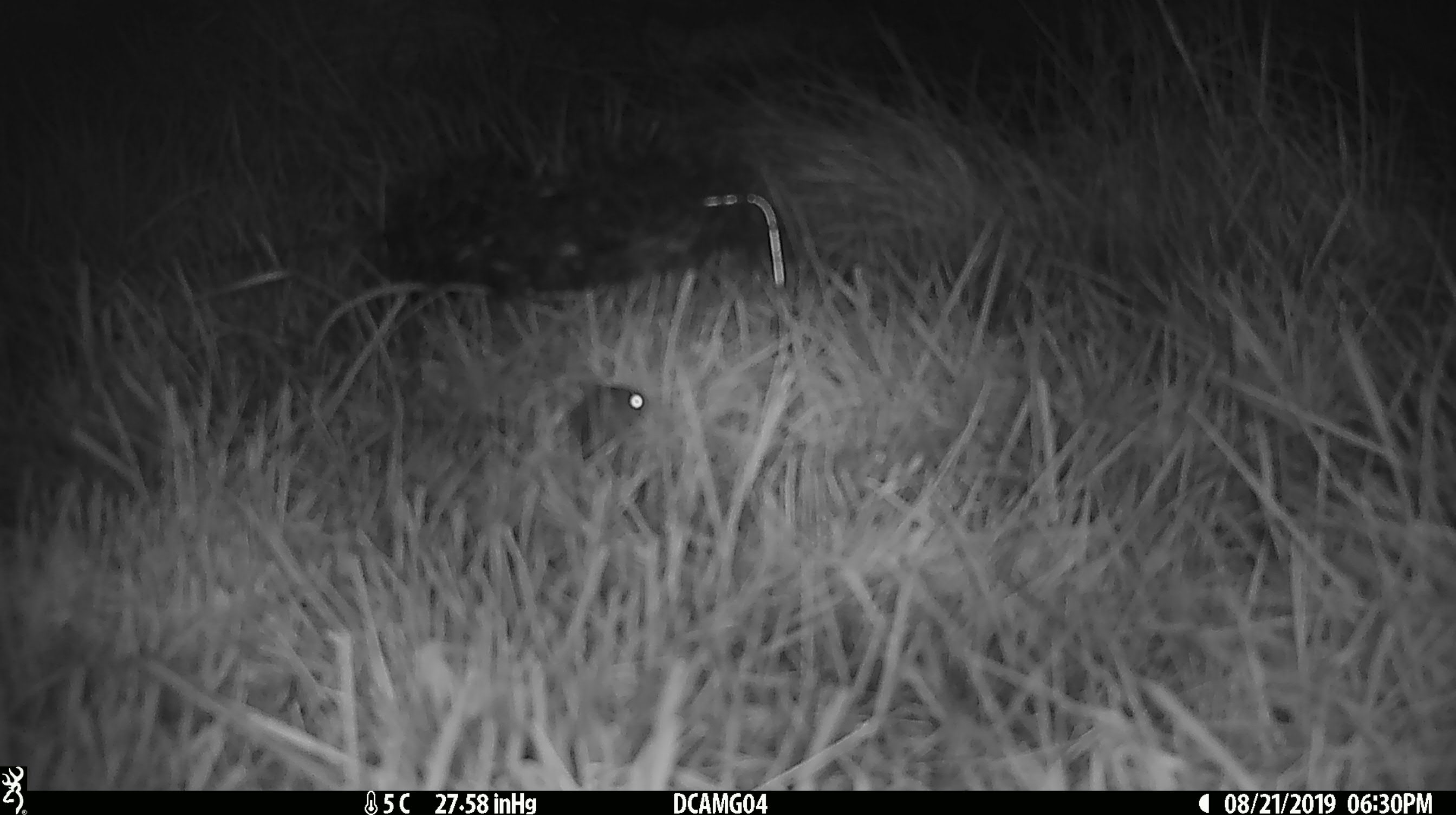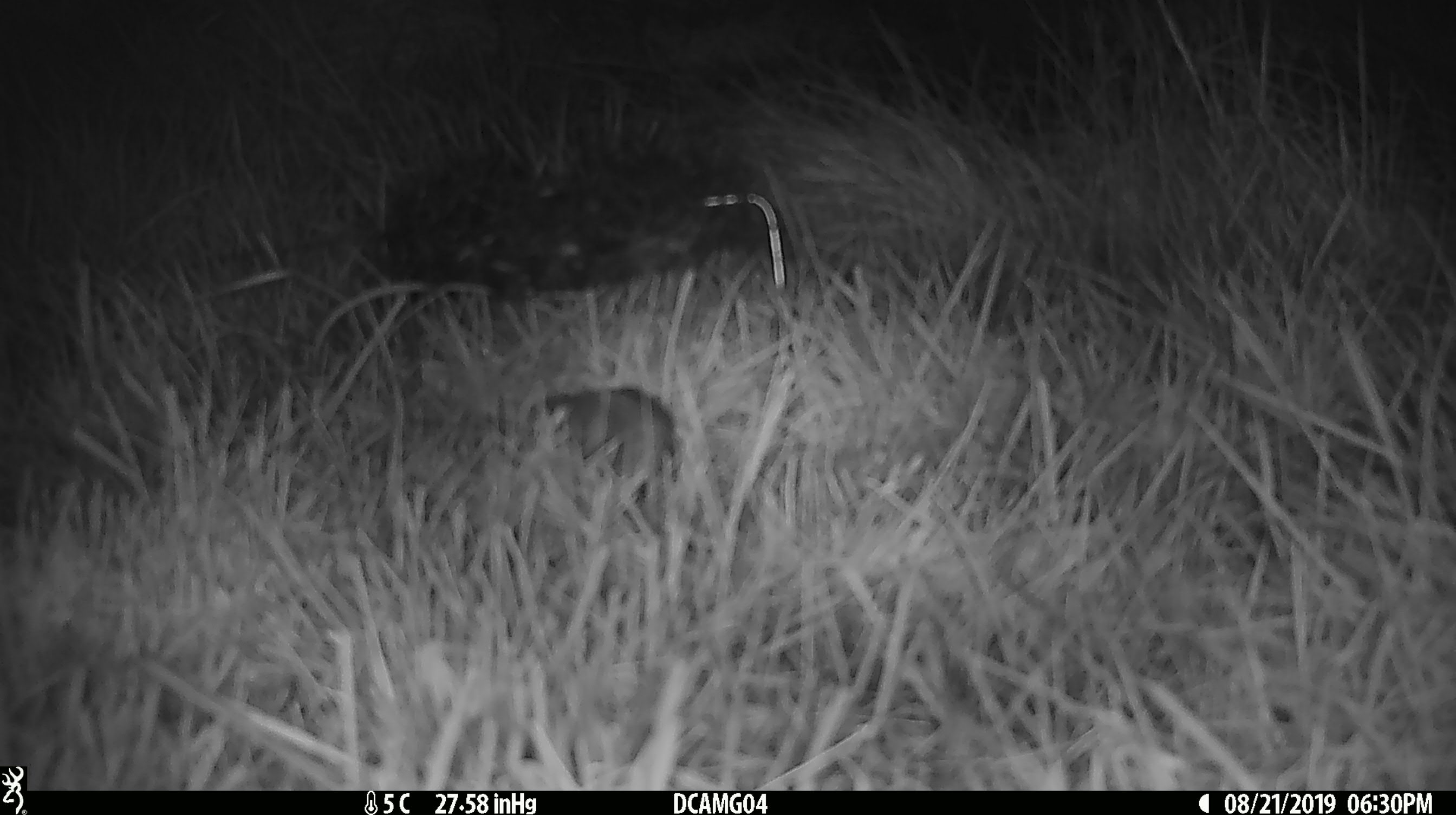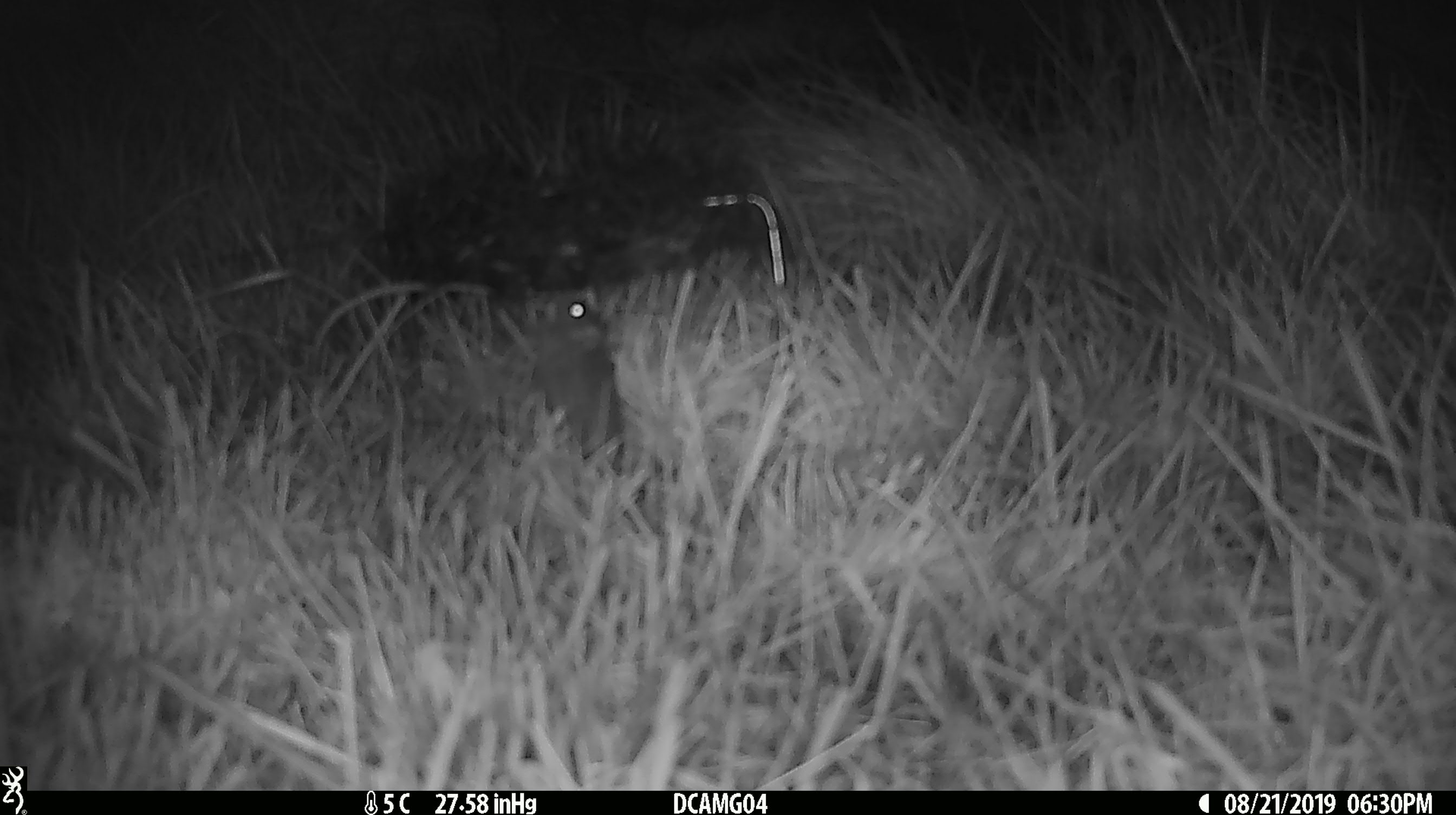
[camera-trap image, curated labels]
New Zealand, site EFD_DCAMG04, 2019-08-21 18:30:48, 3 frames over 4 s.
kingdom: Animalia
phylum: Chordata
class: Mammalia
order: Rodentia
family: Muridae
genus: Mus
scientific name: Mus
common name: mouse